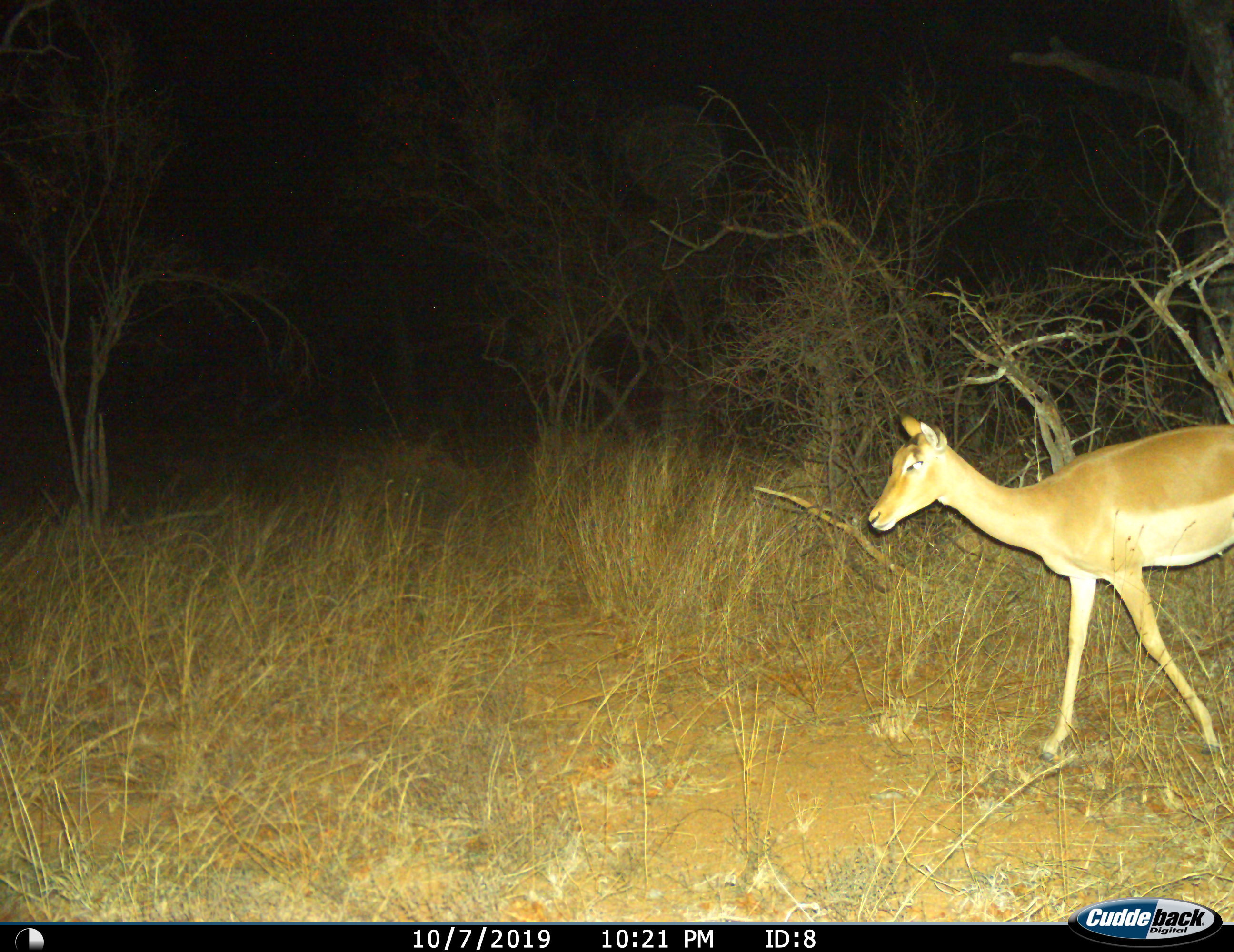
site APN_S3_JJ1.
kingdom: Animalia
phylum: Chordata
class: Mammalia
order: Artiodactyla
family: Bovidae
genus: Aepyceros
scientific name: Aepyceros melampus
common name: impala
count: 1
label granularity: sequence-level